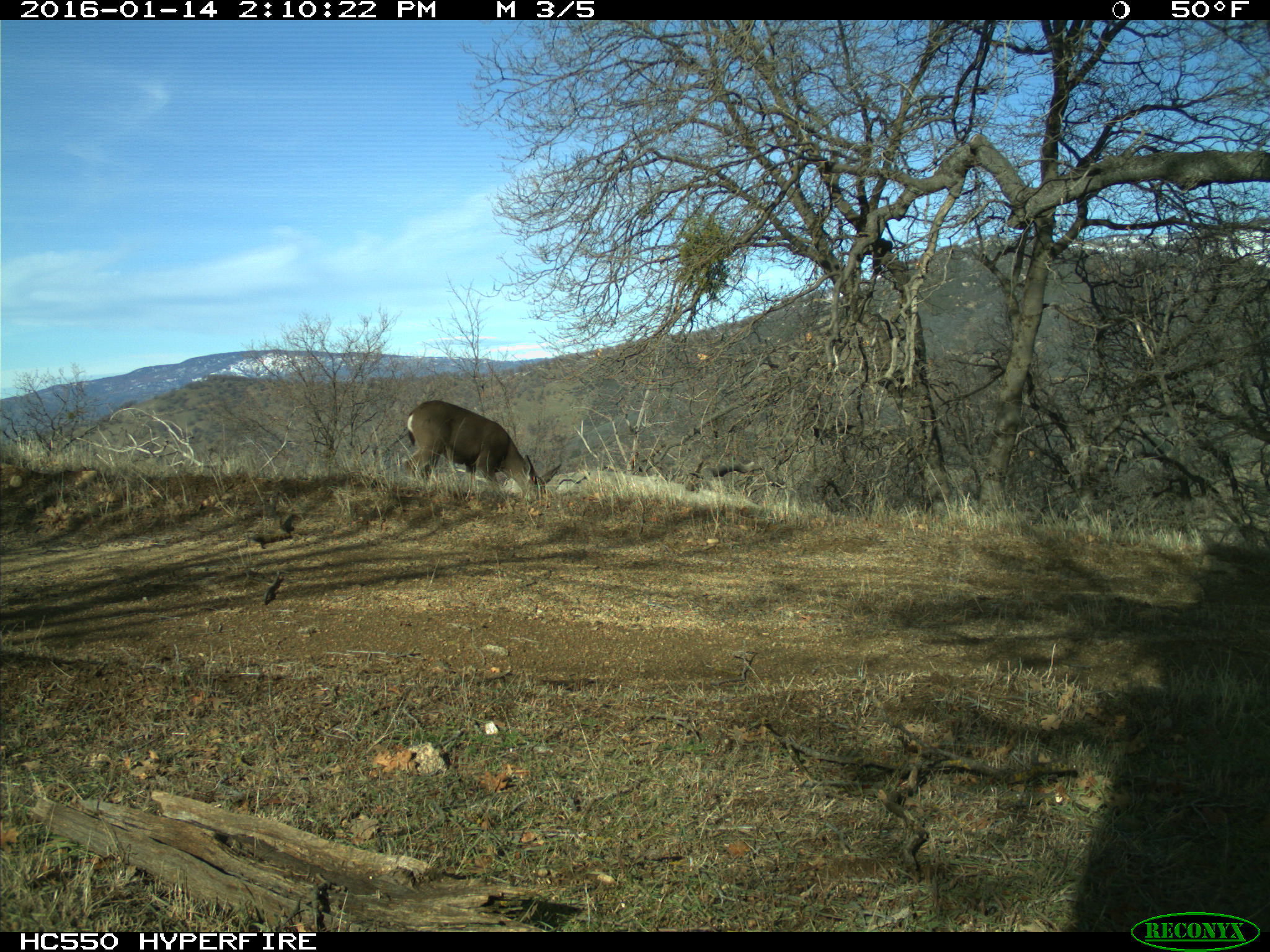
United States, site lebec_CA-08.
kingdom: Animalia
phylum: Chordata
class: Mammalia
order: Artiodactyla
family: Cervidae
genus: Odocoileus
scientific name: Odocoileus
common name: deer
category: unidentified deer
Unidentified deer (deer) (Odocoileus).